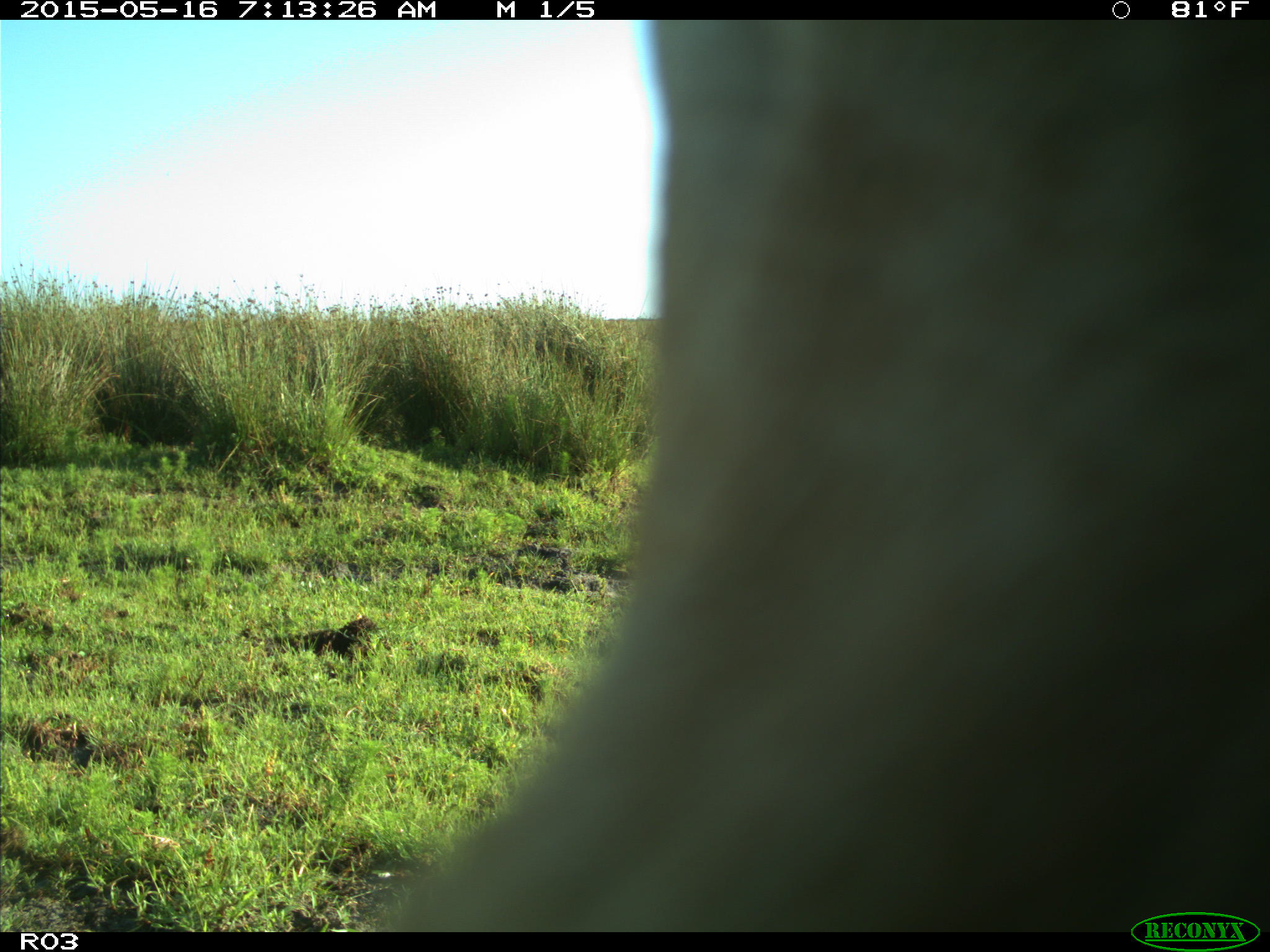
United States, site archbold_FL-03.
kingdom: Animalia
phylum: Chordata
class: Mammalia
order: Artiodactyla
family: Bovidae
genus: Bos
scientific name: Bos taurus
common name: domestic cow